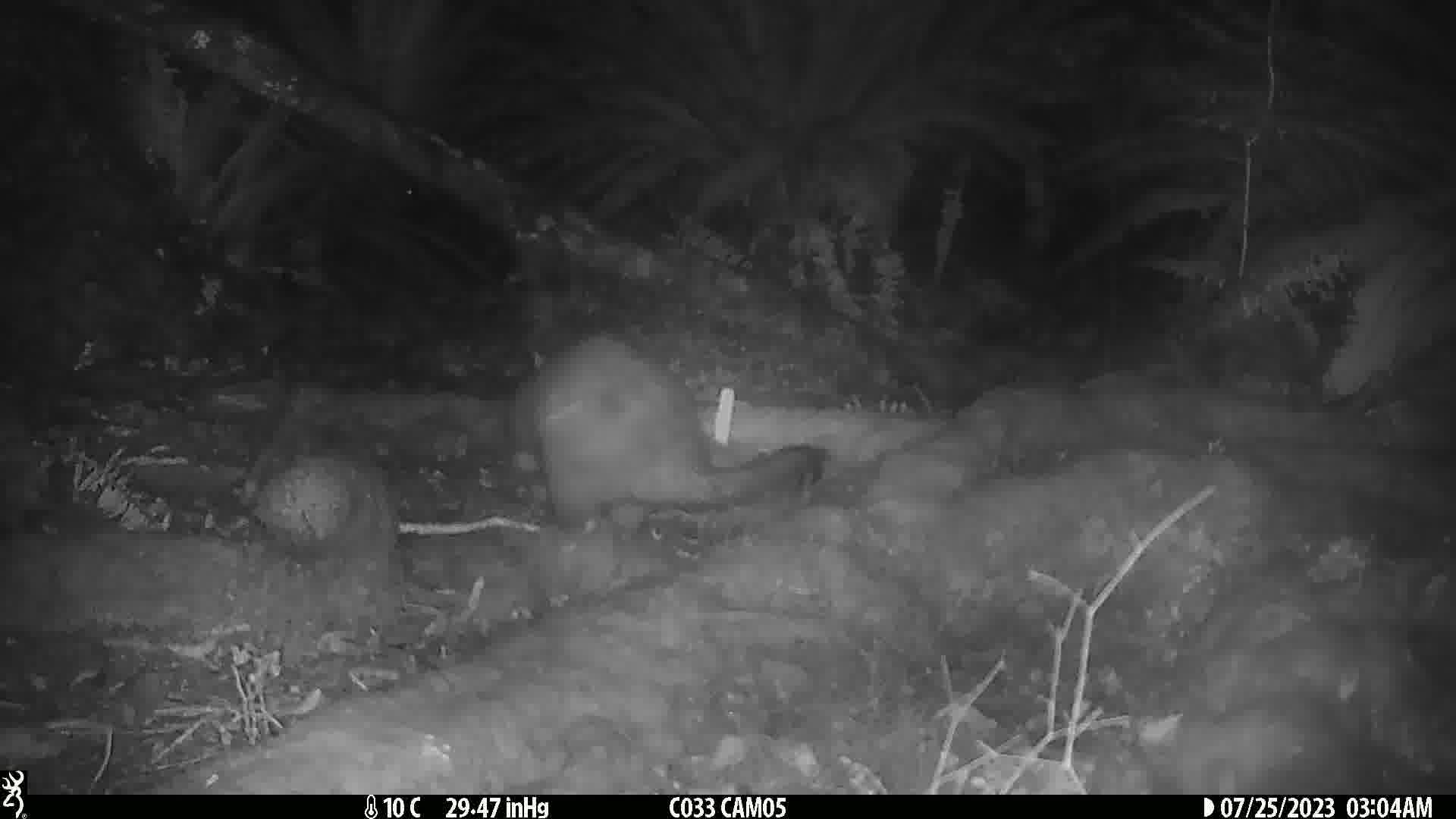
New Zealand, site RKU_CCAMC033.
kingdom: Animalia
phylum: Chordata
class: Mammalia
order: Diprotodontia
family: Phalangeridae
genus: Trichosurus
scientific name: Trichosurus vulpecula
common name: common brushtail possum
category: possum